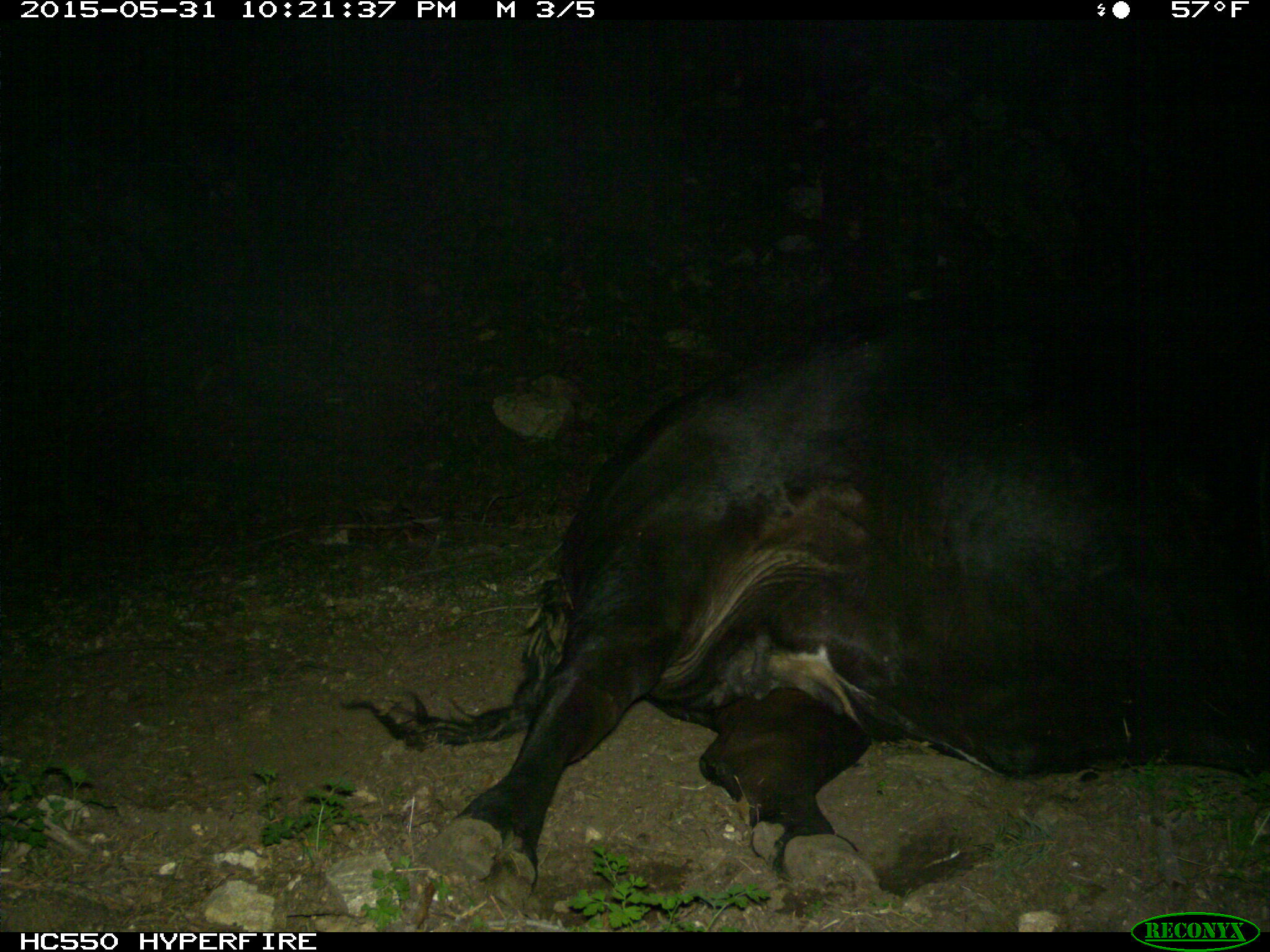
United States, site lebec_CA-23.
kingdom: Animalia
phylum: Chordata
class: Mammalia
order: Artiodactyla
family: Bovidae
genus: Bos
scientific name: Bos taurus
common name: domestic cow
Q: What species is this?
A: Bos taurus (domestic cow).